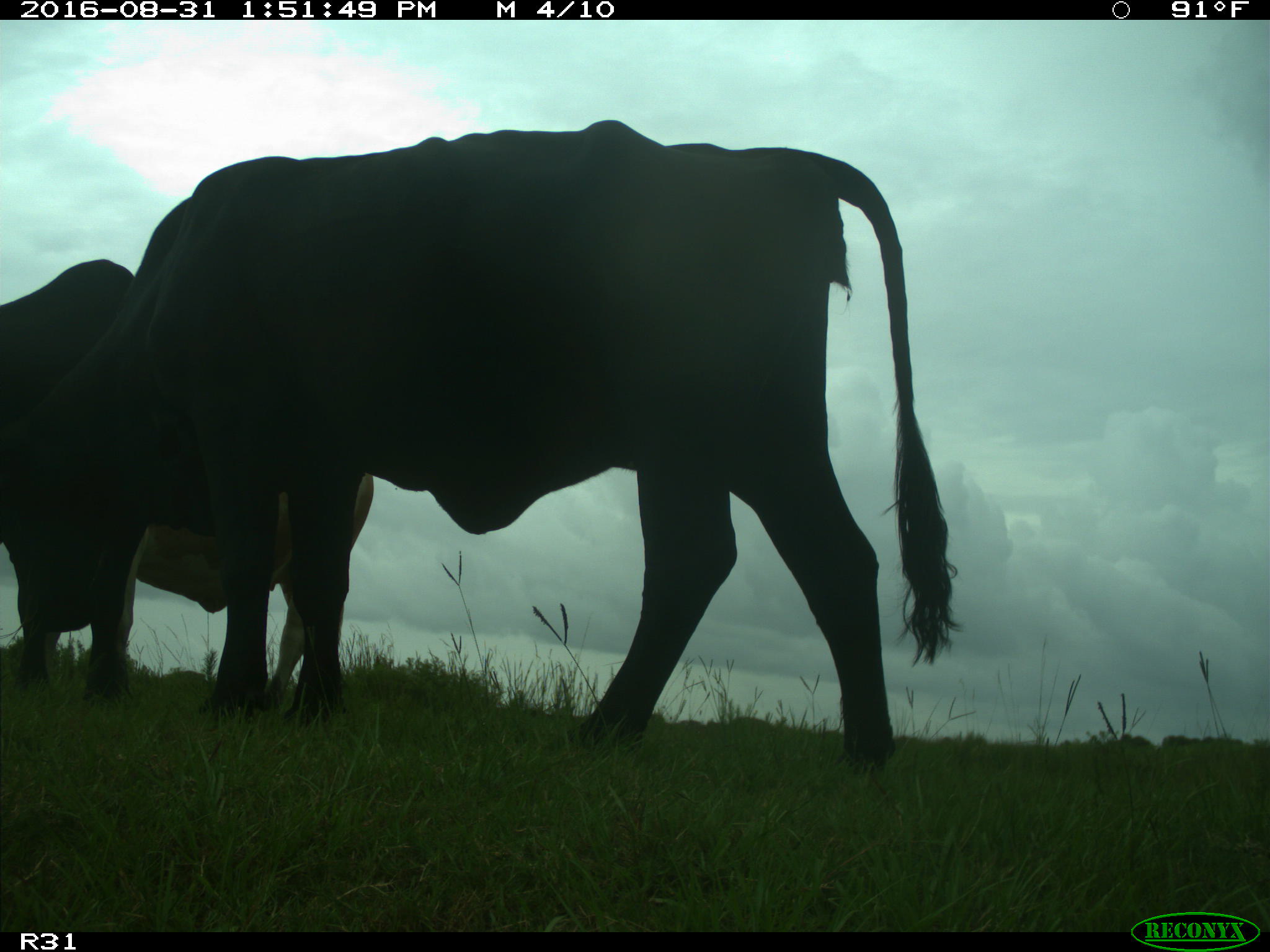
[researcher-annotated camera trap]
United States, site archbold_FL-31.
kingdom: Animalia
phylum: Chordata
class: Mammalia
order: Artiodactyla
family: Bovidae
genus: Bos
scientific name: Bos taurus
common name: domestic cow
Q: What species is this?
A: Bos taurus (domestic cow).